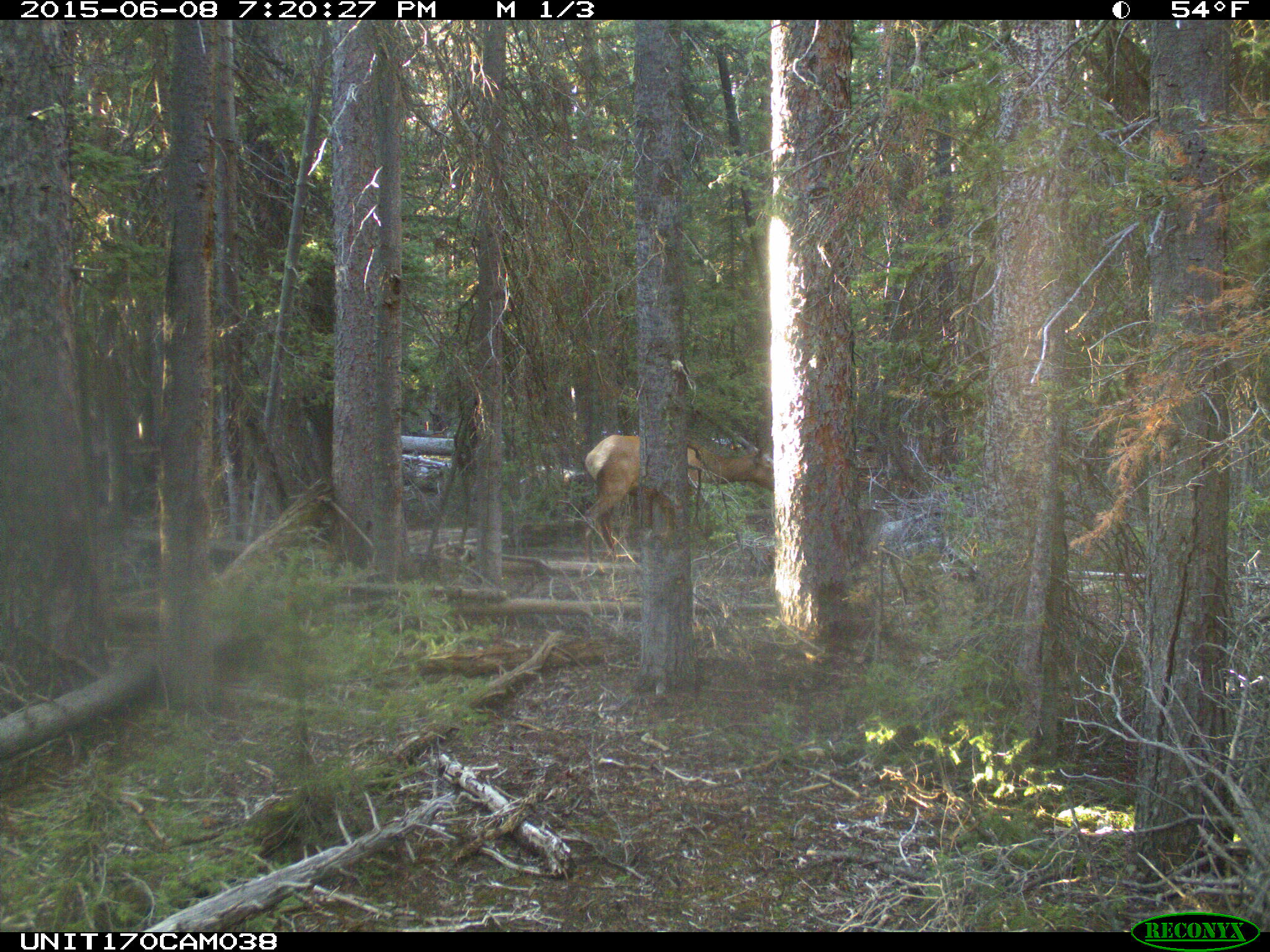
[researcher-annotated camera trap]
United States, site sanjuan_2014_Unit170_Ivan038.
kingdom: Animalia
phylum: Chordata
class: Mammalia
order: Artiodactyla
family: Cervidae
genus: Cervus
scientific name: Cervus elaphus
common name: red deer